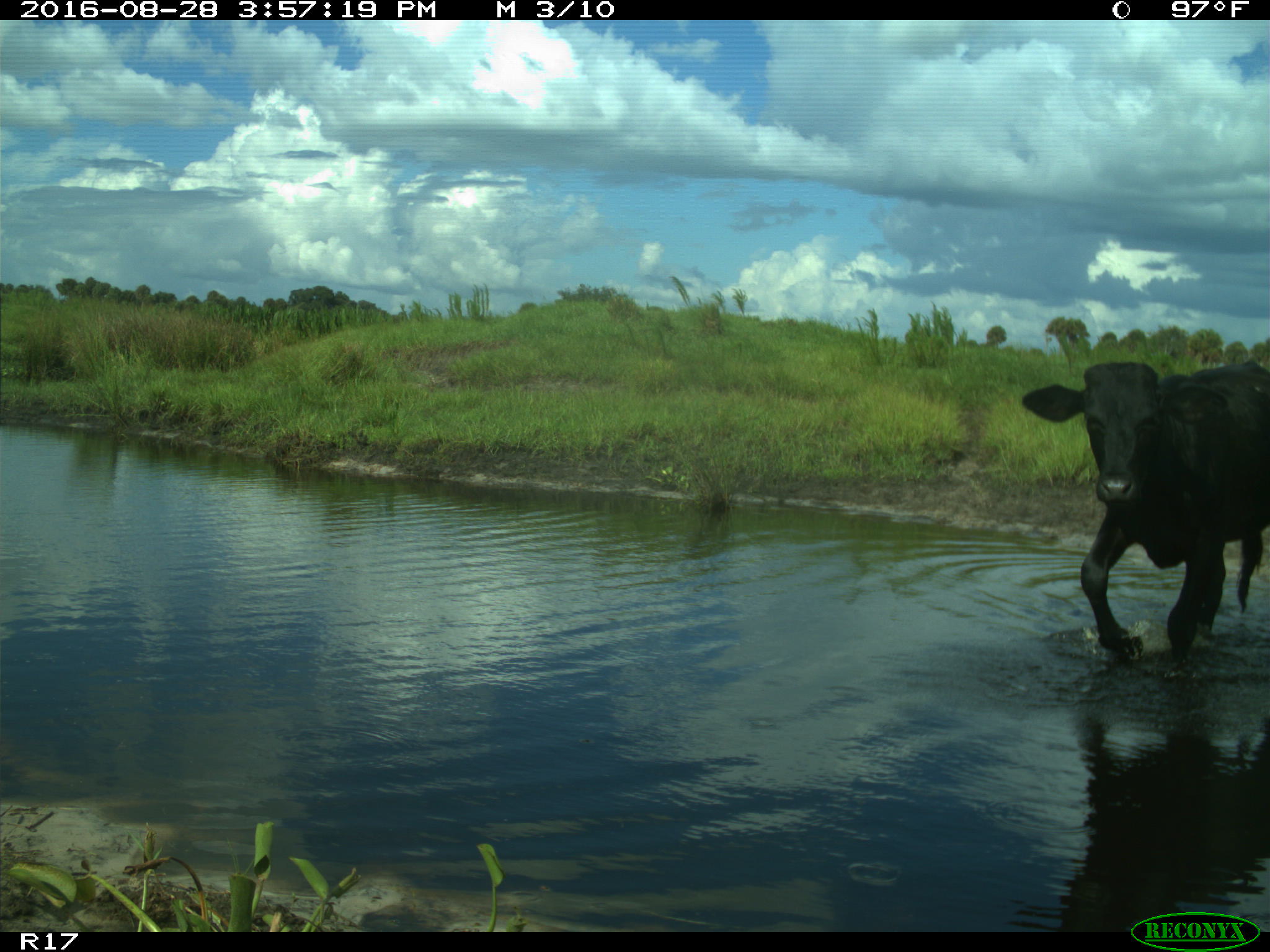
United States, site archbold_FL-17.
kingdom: Animalia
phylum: Chordata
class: Mammalia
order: Artiodactyla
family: Bovidae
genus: Bos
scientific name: Bos taurus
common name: domestic cow